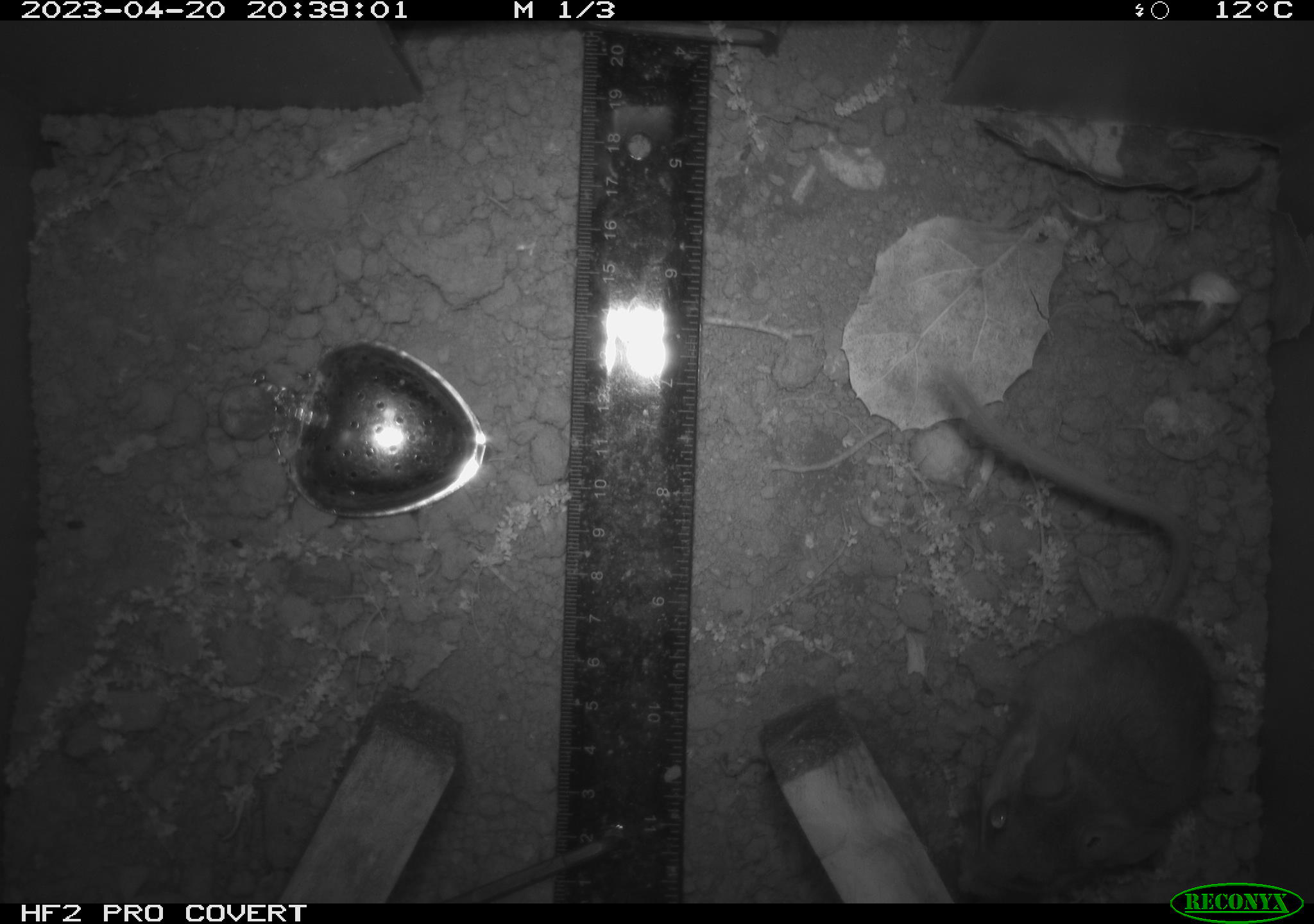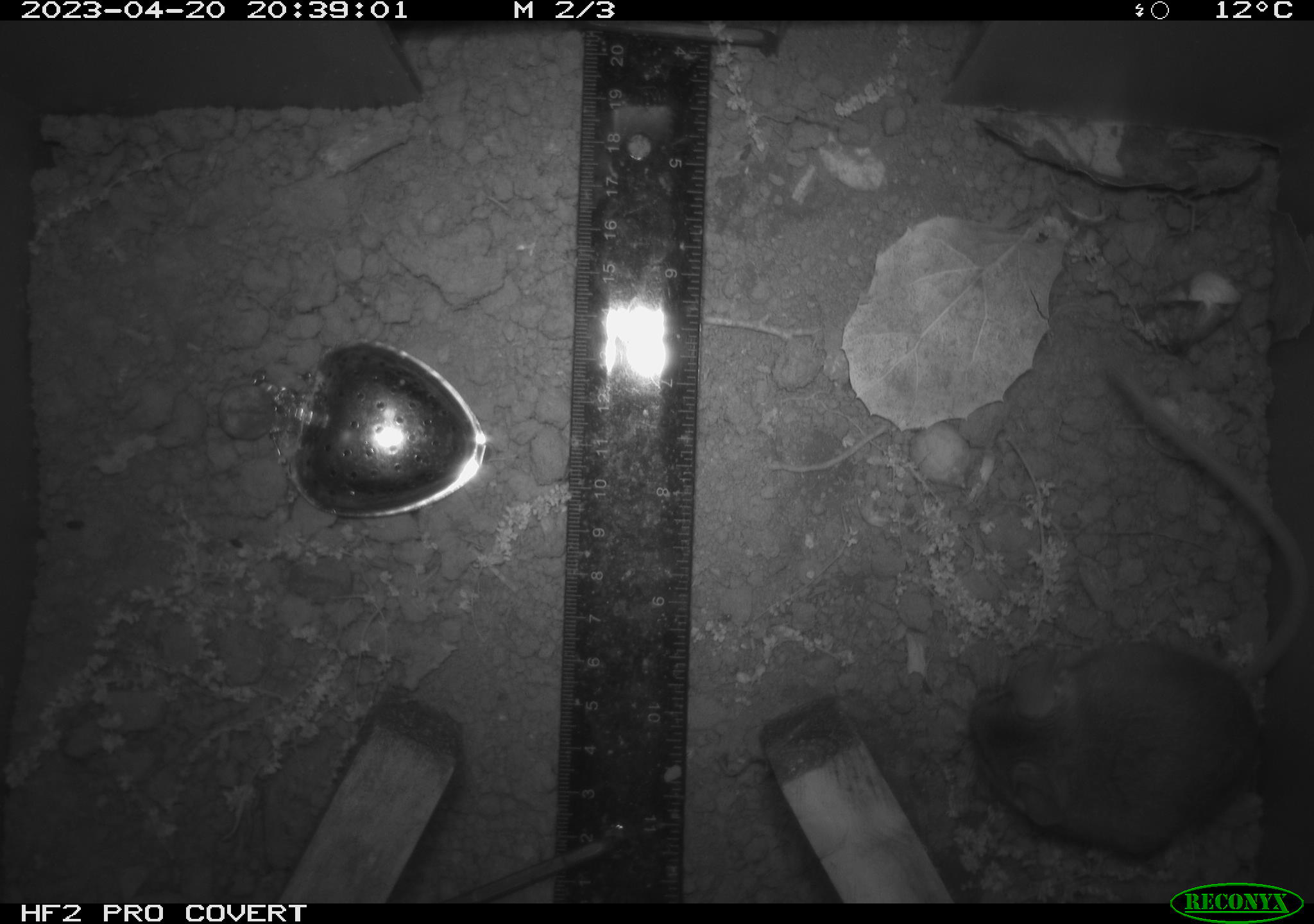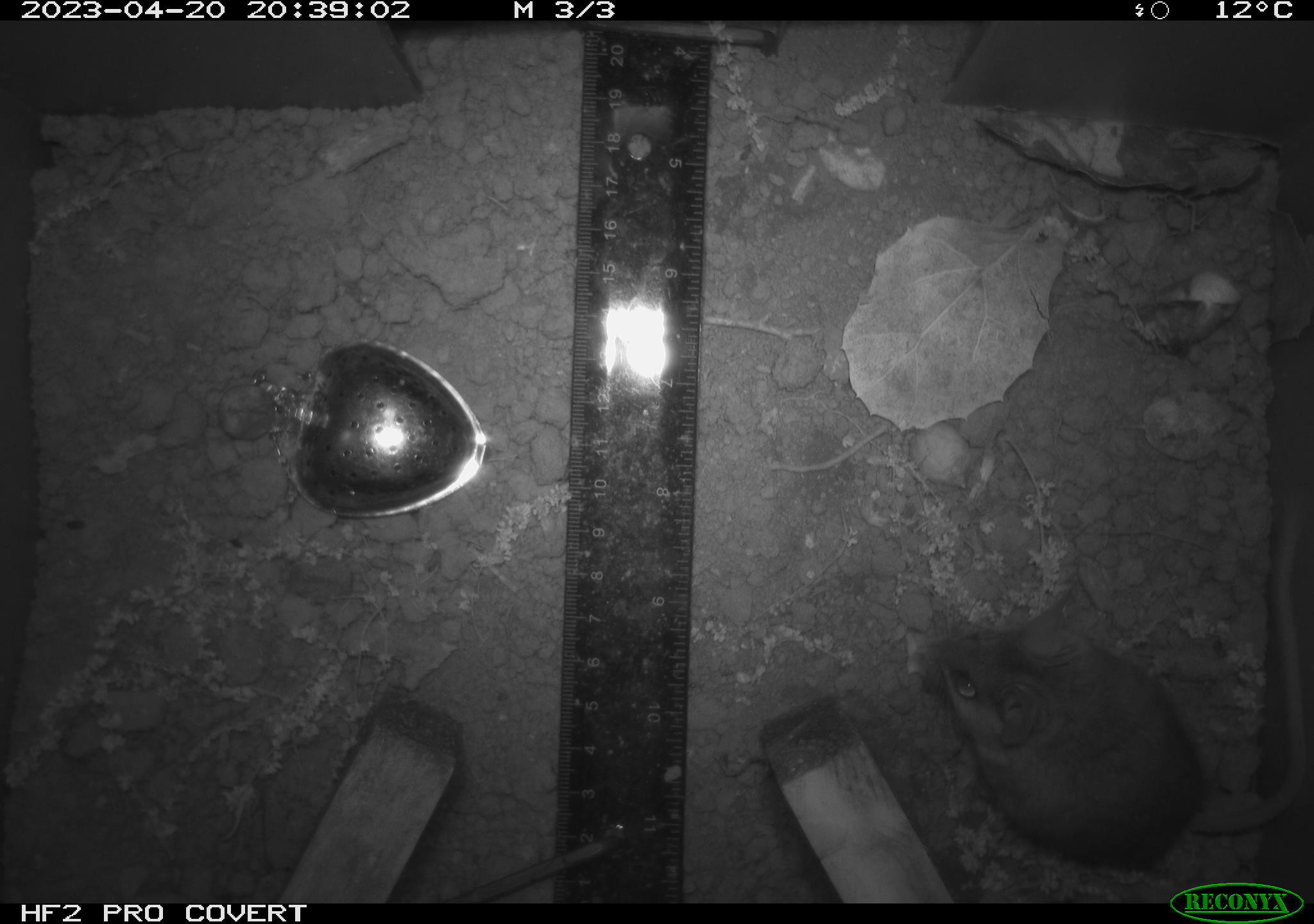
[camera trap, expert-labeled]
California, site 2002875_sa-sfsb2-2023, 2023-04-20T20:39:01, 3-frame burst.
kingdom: Animalia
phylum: Chordata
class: Mammalia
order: Rodentia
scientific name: Rodentia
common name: mouse species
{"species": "mouse species (Rodentia)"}